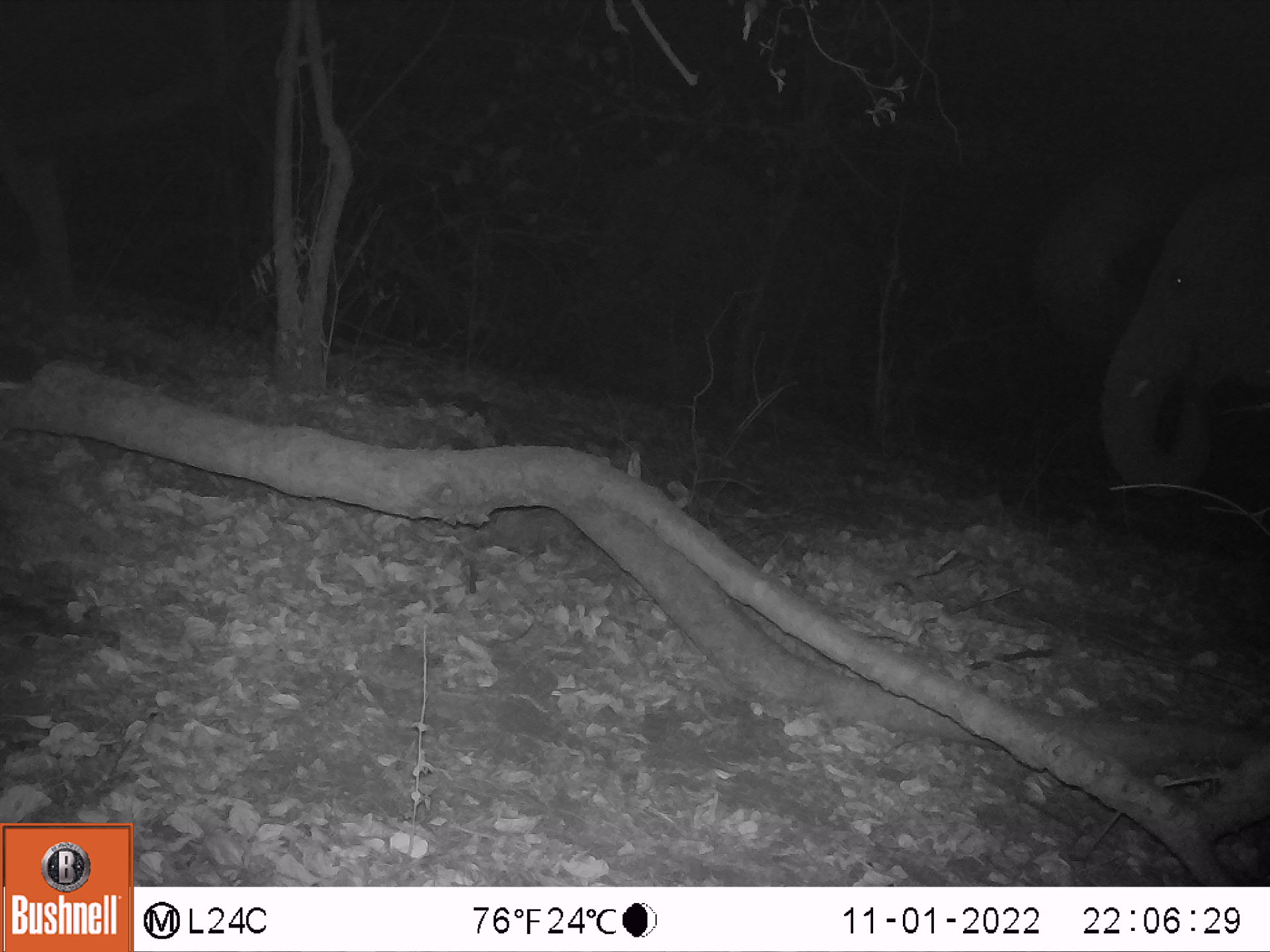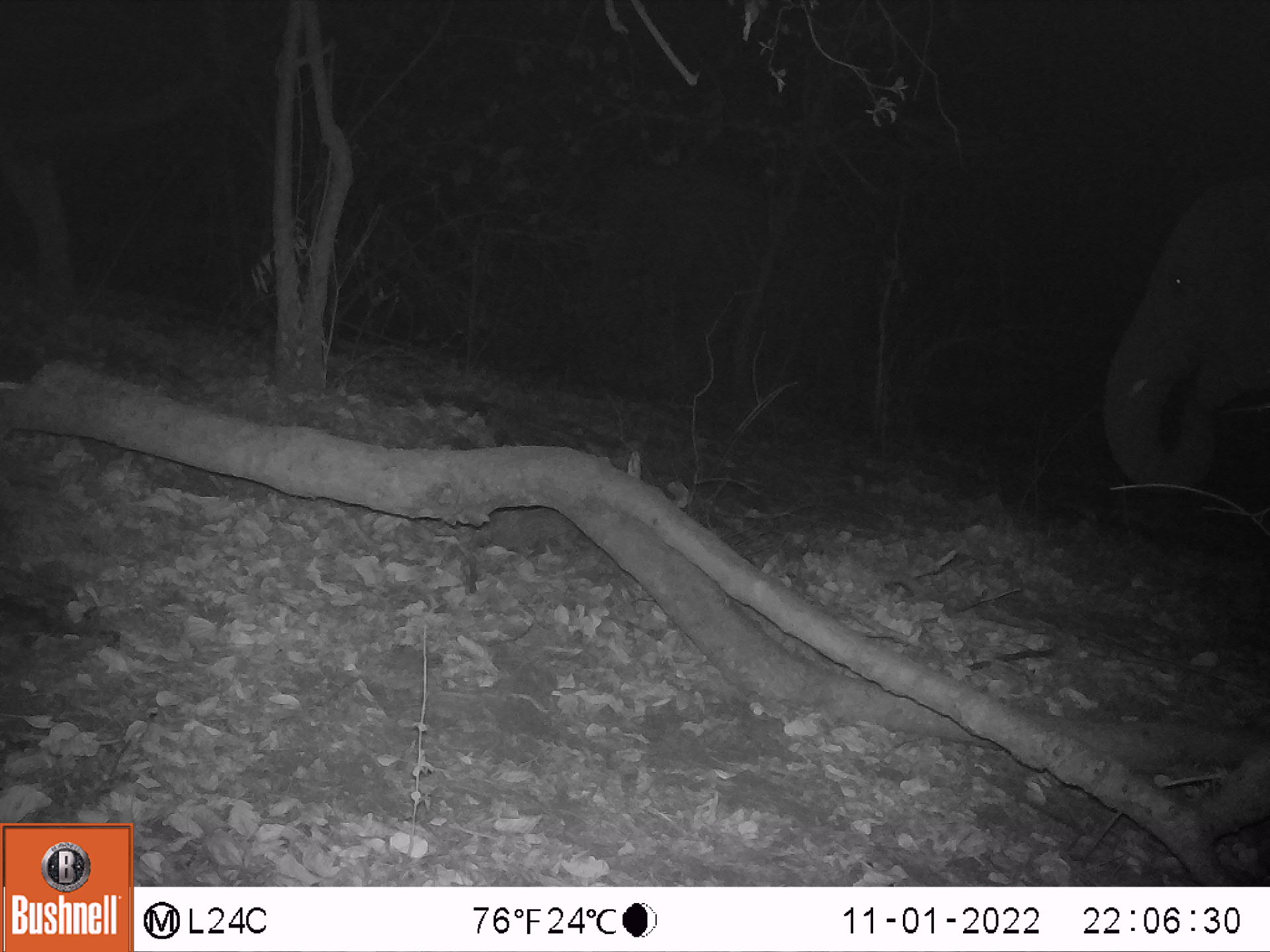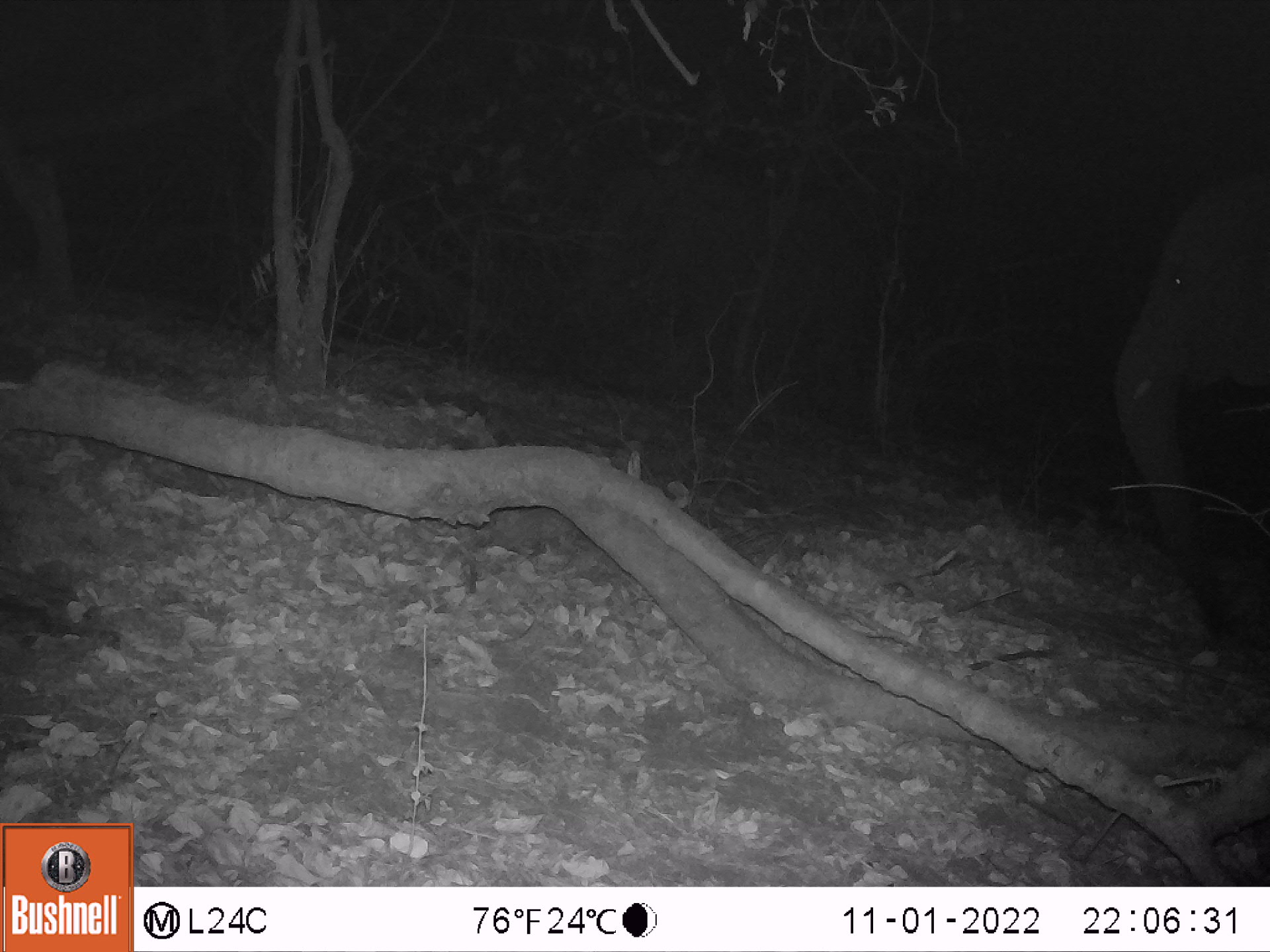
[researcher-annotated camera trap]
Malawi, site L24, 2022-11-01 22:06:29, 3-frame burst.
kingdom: Animalia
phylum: Chordata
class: Mammalia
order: Proboscidea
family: Elephantidae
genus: Loxodonta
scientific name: Loxodonta africana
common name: african savanna elephant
African savanna elephant (Loxodonta africana), count 2.